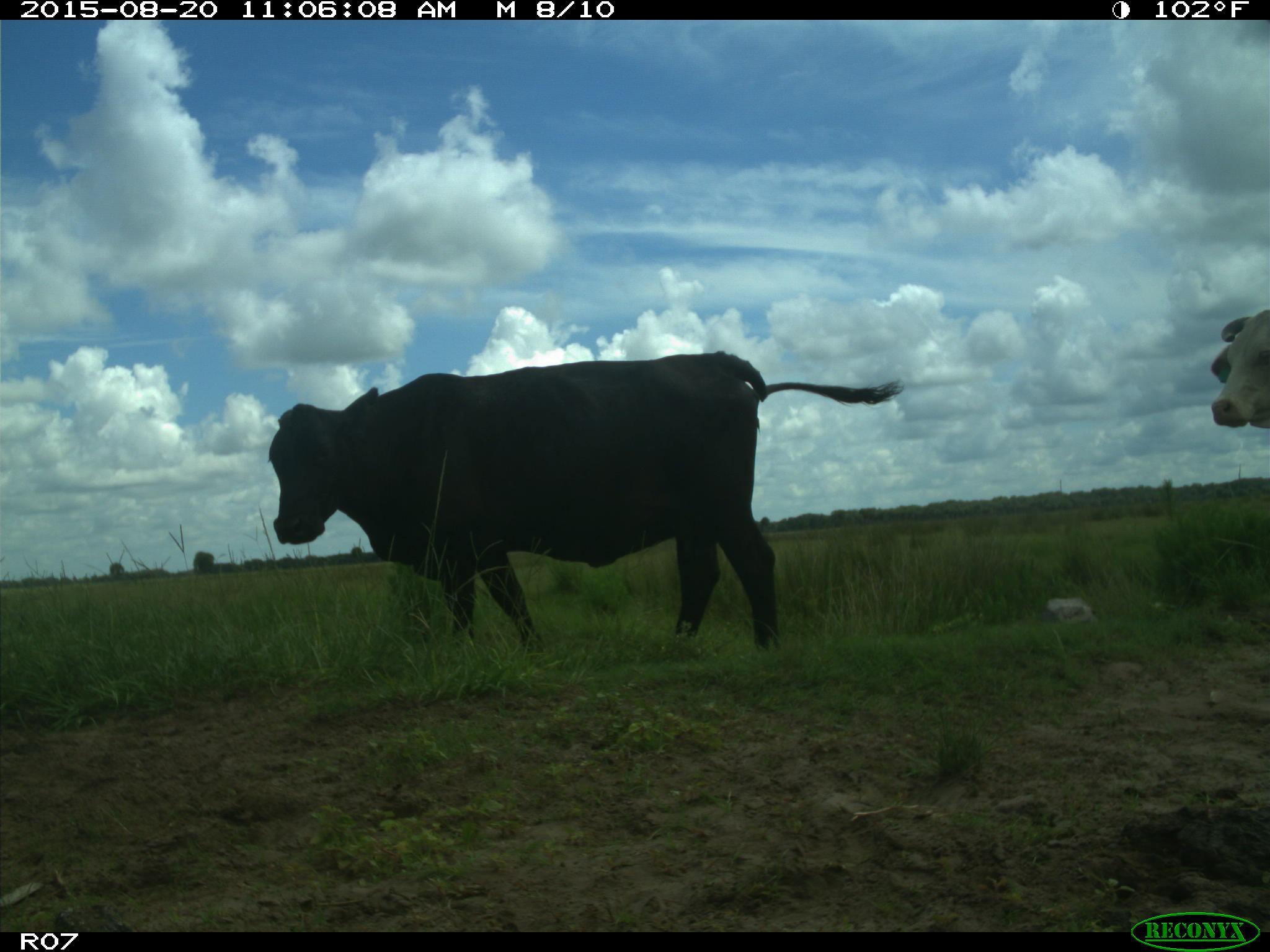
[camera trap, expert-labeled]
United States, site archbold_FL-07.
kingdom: Animalia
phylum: Chordata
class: Mammalia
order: Artiodactyla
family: Bovidae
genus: Bos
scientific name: Bos taurus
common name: domestic cow